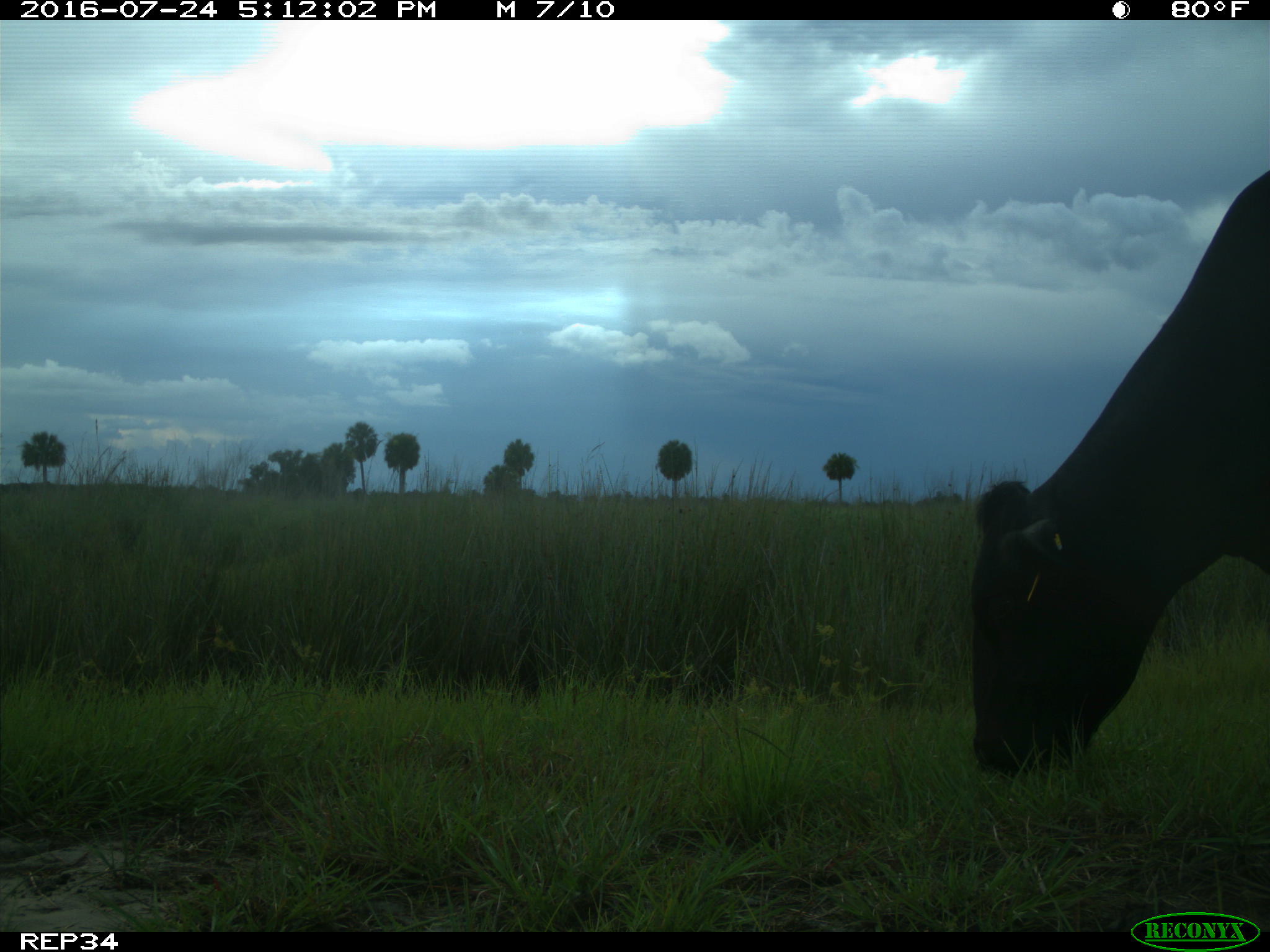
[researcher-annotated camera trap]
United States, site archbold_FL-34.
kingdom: Animalia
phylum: Chordata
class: Mammalia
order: Artiodactyla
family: Bovidae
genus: Bos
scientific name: Bos taurus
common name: domestic cow